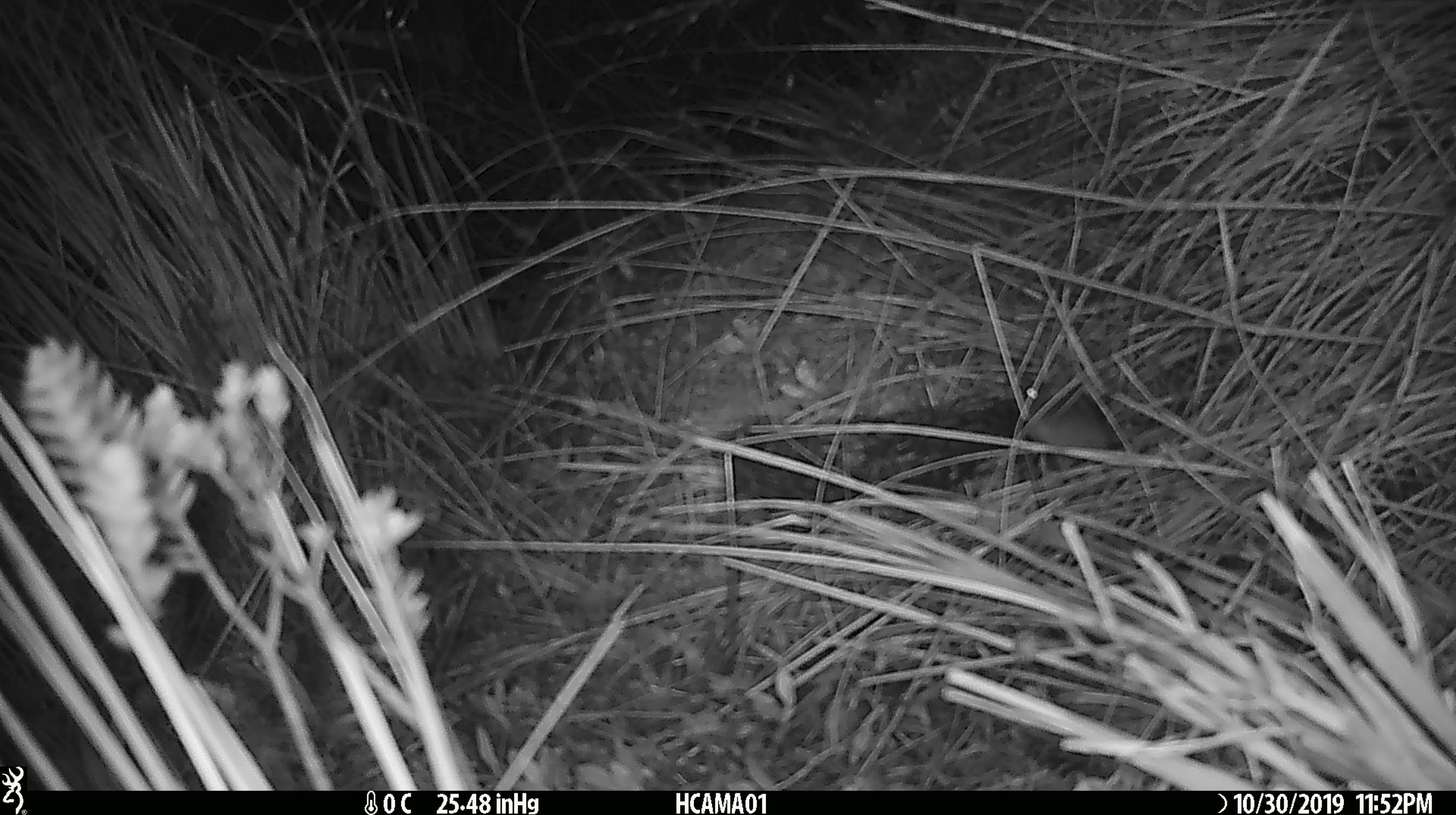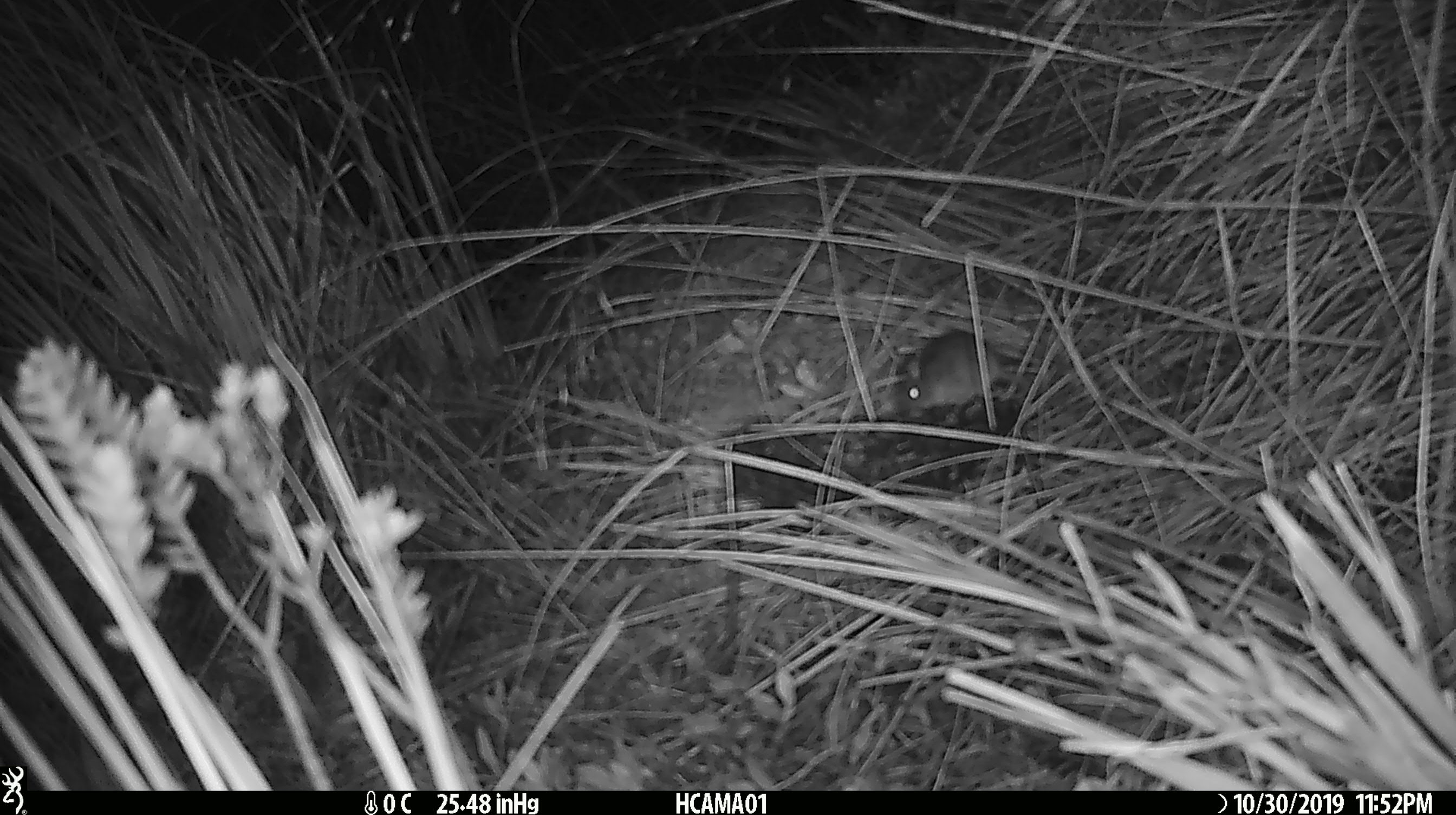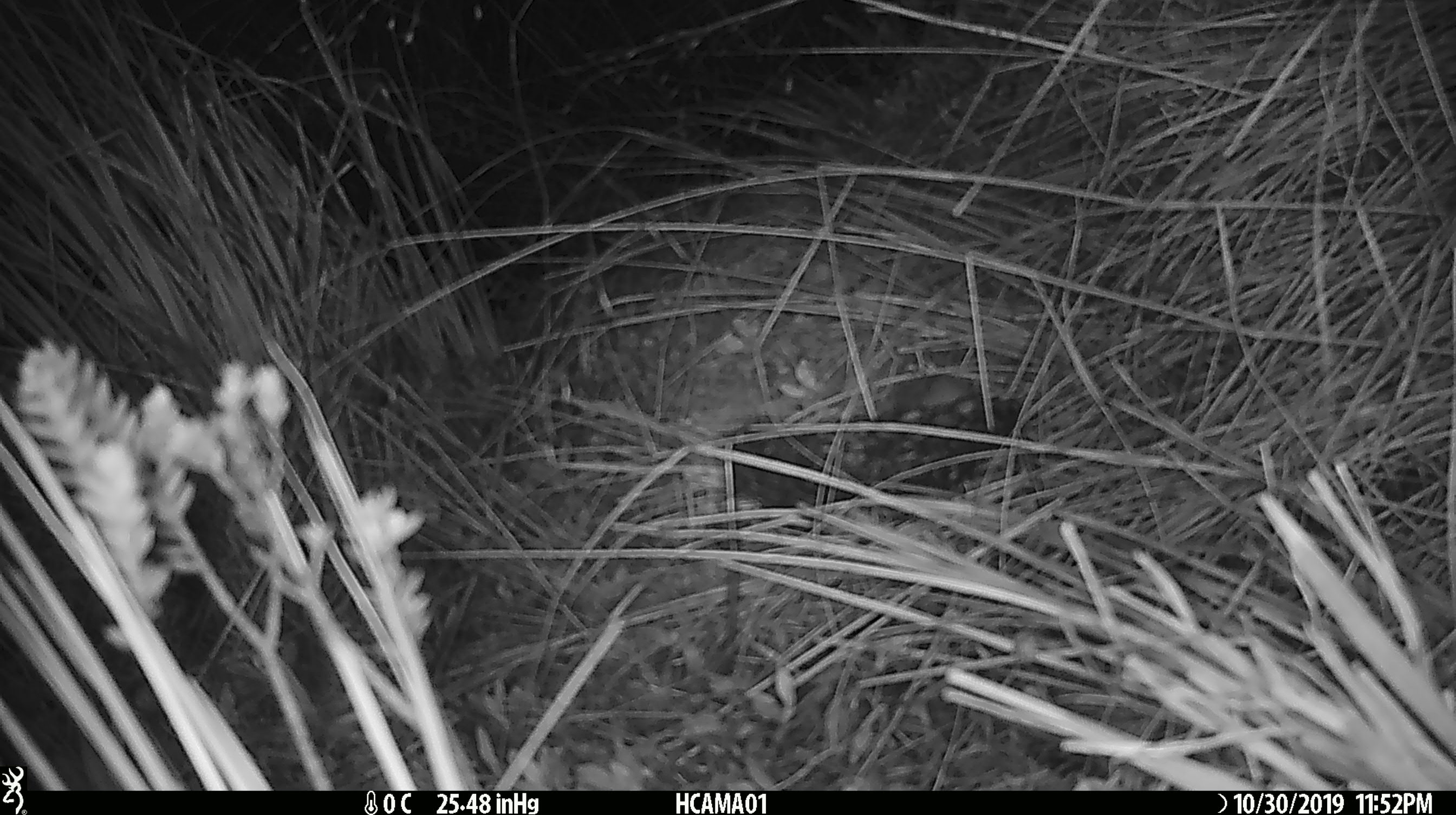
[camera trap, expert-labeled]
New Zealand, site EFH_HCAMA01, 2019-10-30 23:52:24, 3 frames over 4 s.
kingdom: Animalia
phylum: Chordata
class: Mammalia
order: Rodentia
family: Muridae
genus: Mus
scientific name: Mus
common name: mouse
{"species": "mouse (Mus)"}